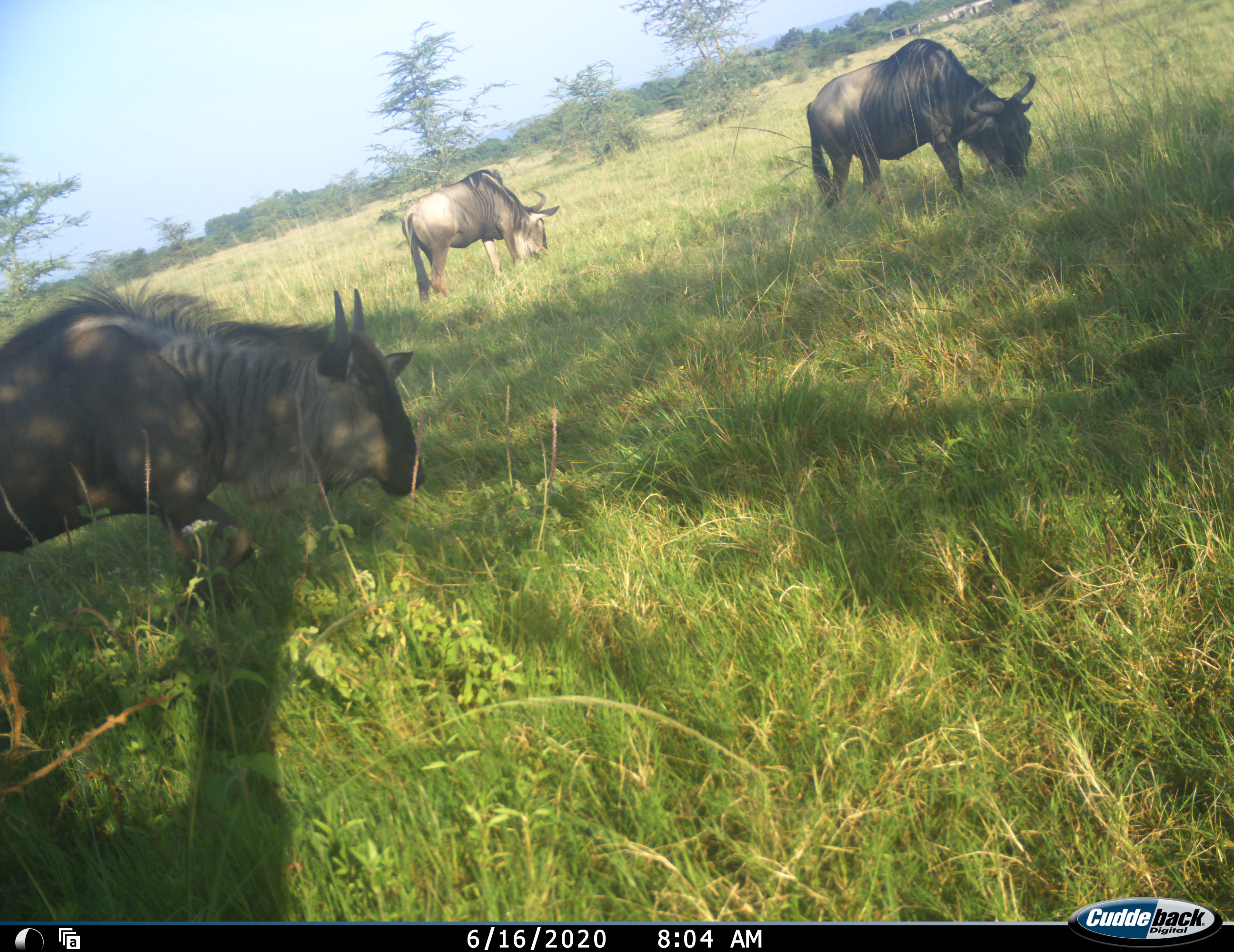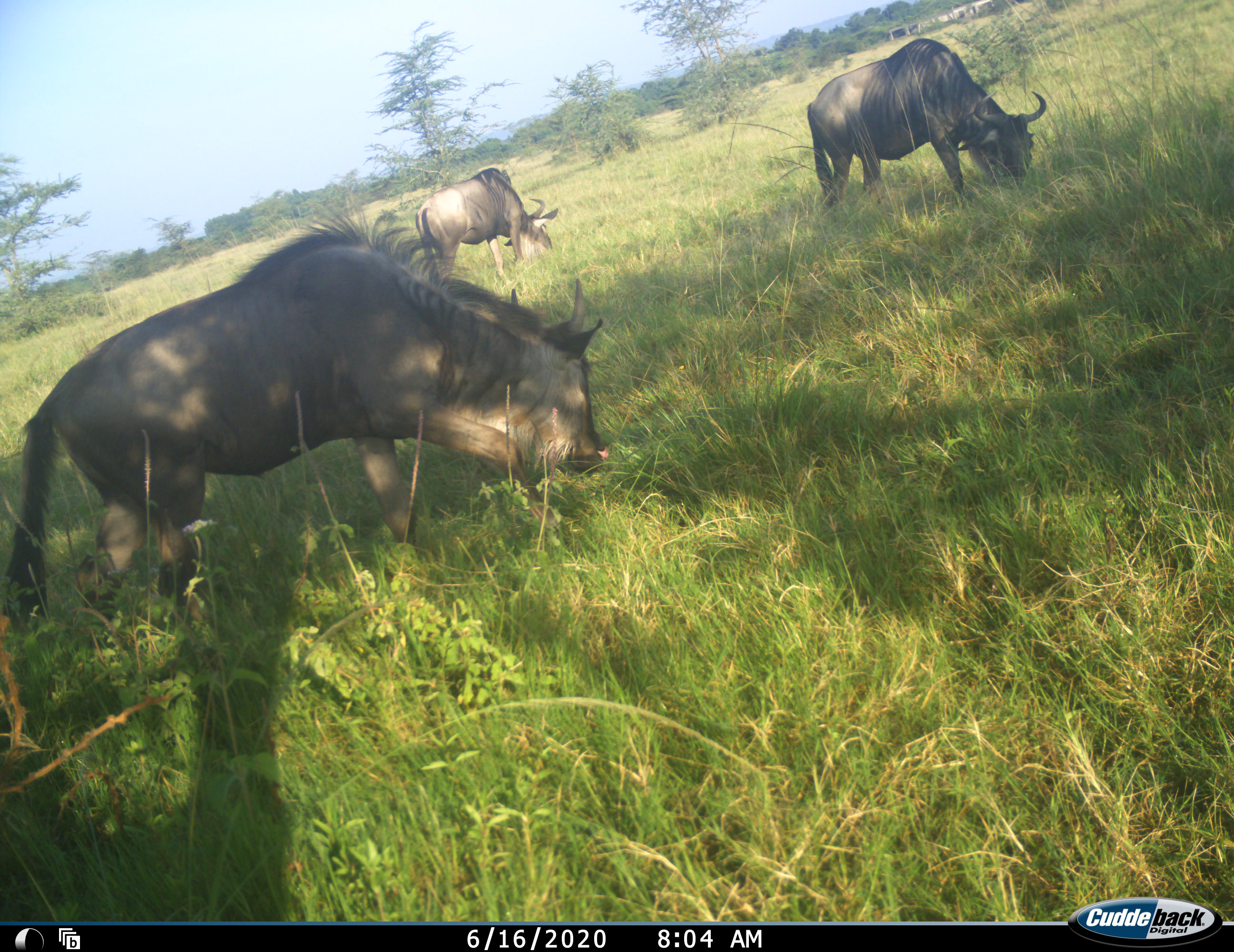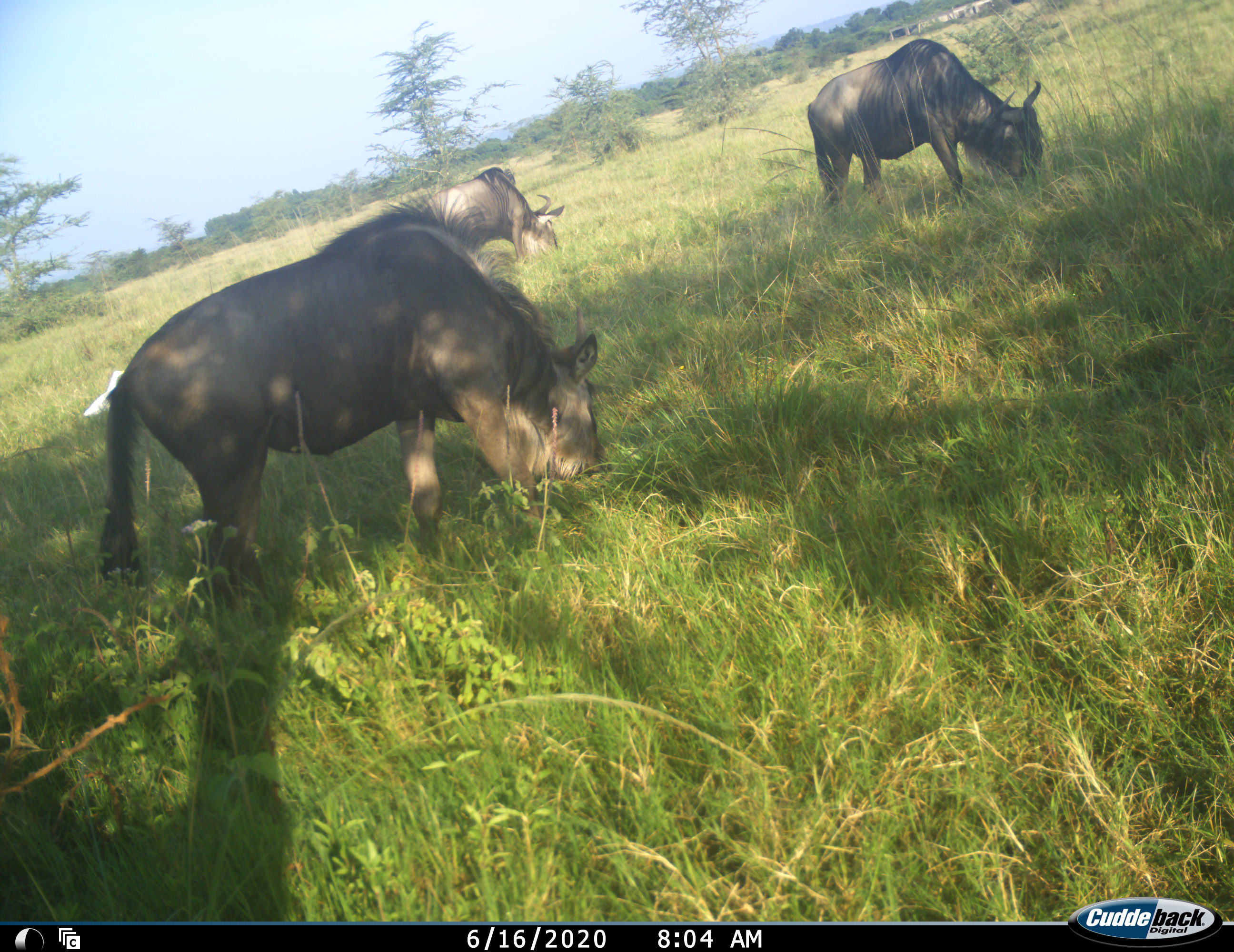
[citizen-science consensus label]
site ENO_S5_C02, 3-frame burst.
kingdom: Animalia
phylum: Chordata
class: Mammalia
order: Artiodactyla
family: Bovidae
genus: Connochaetes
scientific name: Connochaetes taurinus taurinus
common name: blue wildebeest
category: wildebeestblue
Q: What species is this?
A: Wildebeestblue (blue wildebeest) (Connochaetes taurinus taurinus).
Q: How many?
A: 3.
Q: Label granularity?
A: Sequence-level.